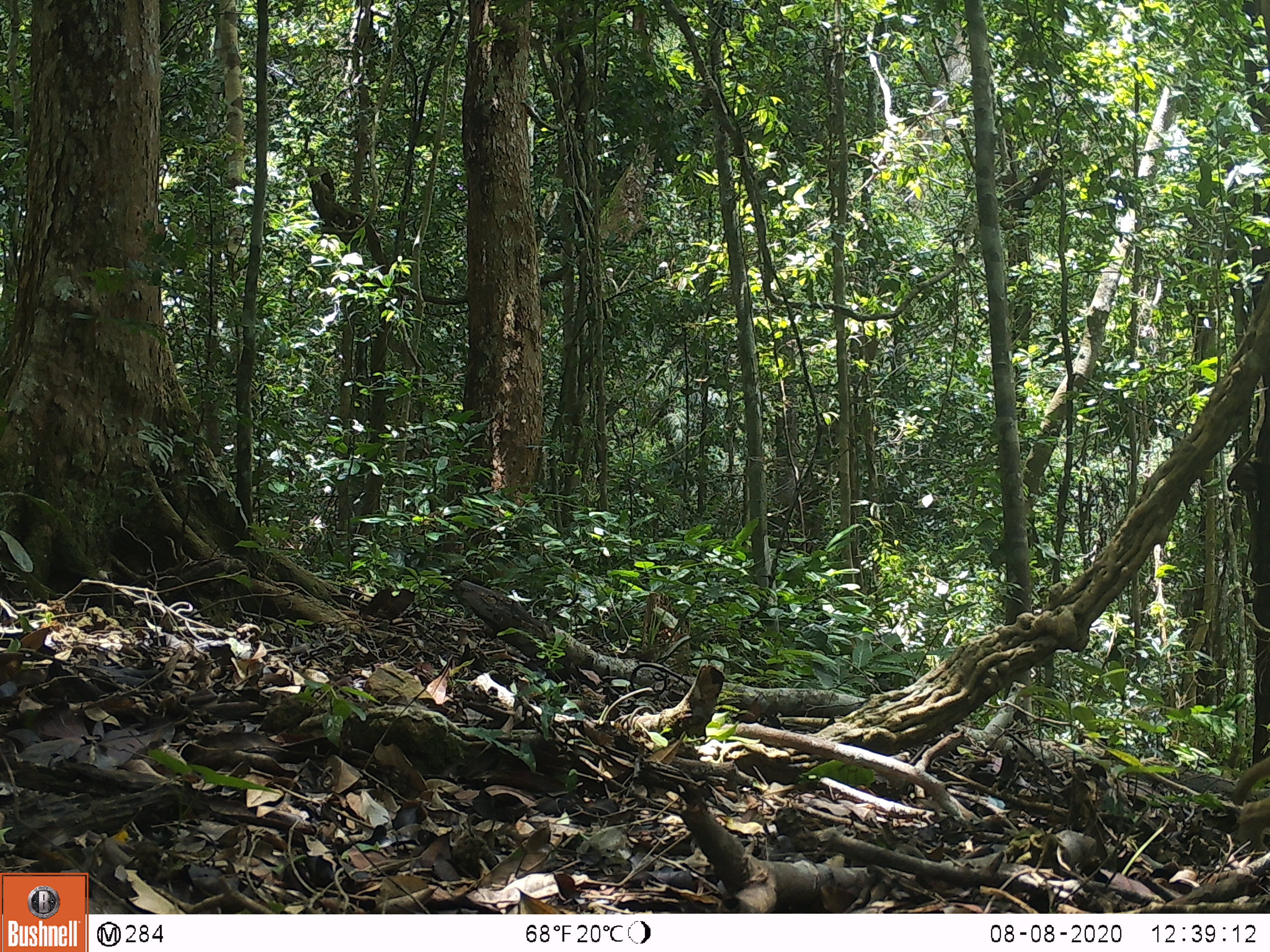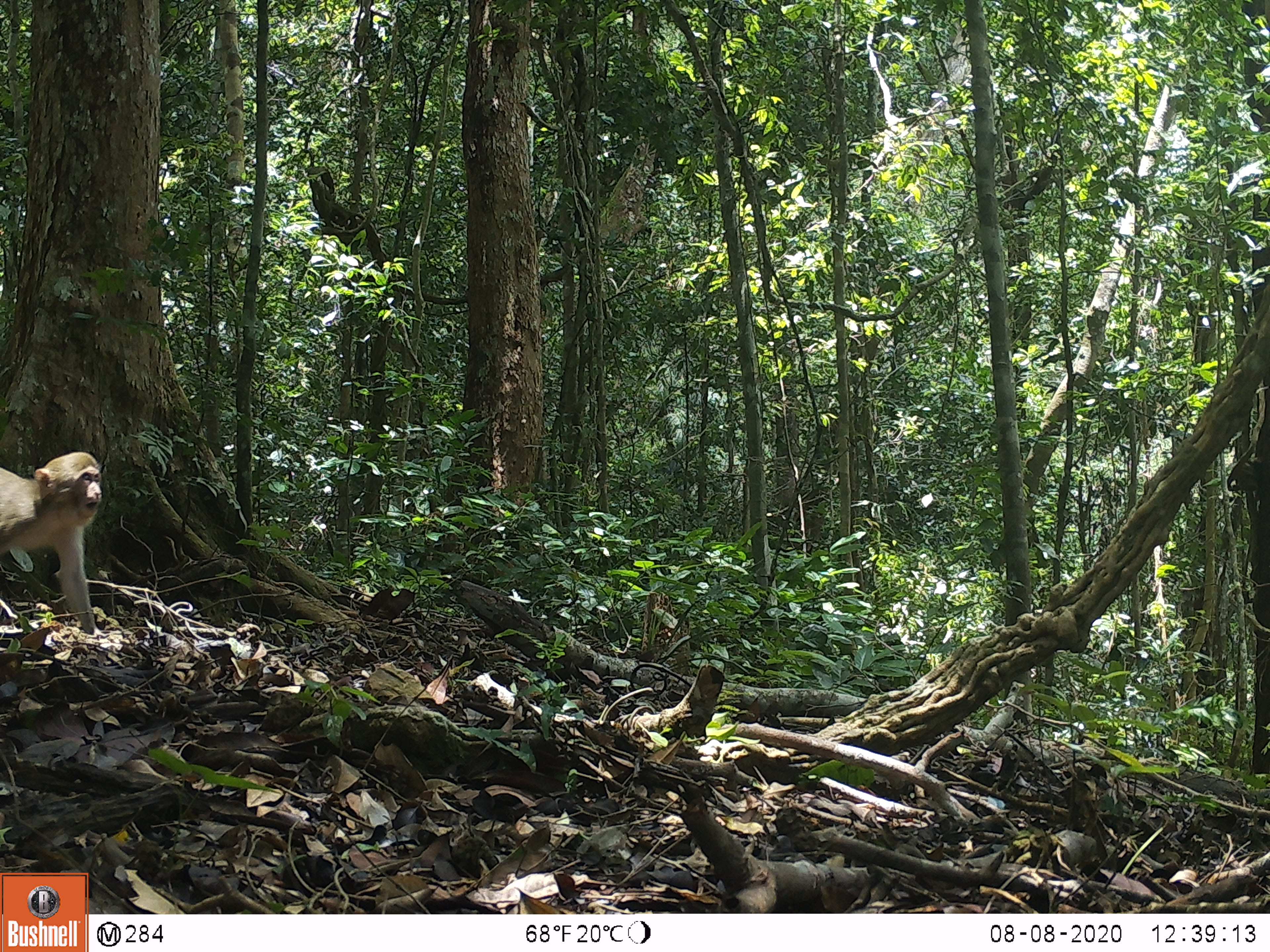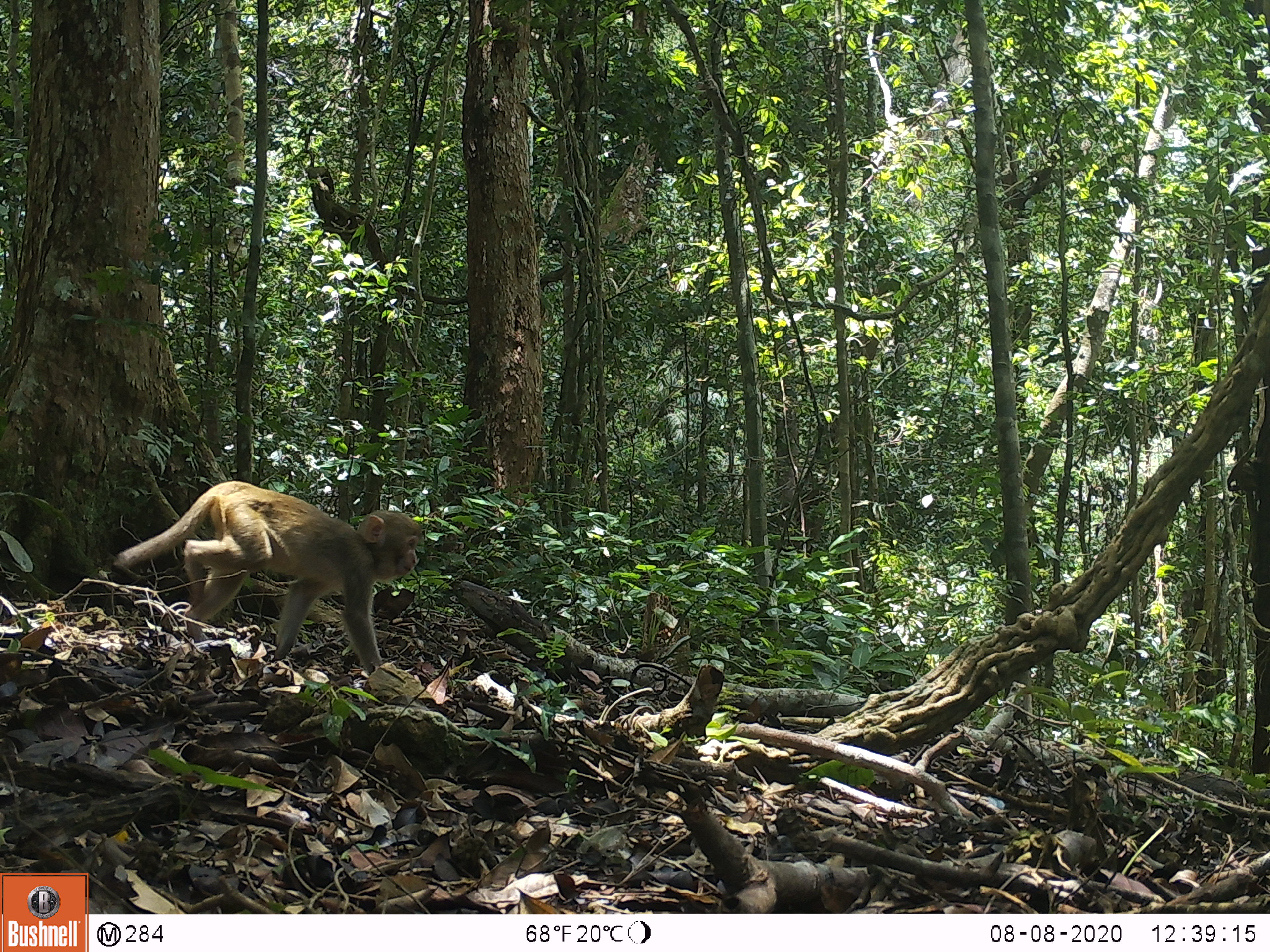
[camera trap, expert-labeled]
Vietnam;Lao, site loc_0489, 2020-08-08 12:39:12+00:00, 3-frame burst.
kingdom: Animalia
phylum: Chordata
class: Mammalia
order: Primates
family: Cercopithecidae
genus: Macaca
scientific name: Macaca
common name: macaques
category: assam or rhesus macaque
Assam or rhesus macaque (macaques) (Macaca). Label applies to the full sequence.